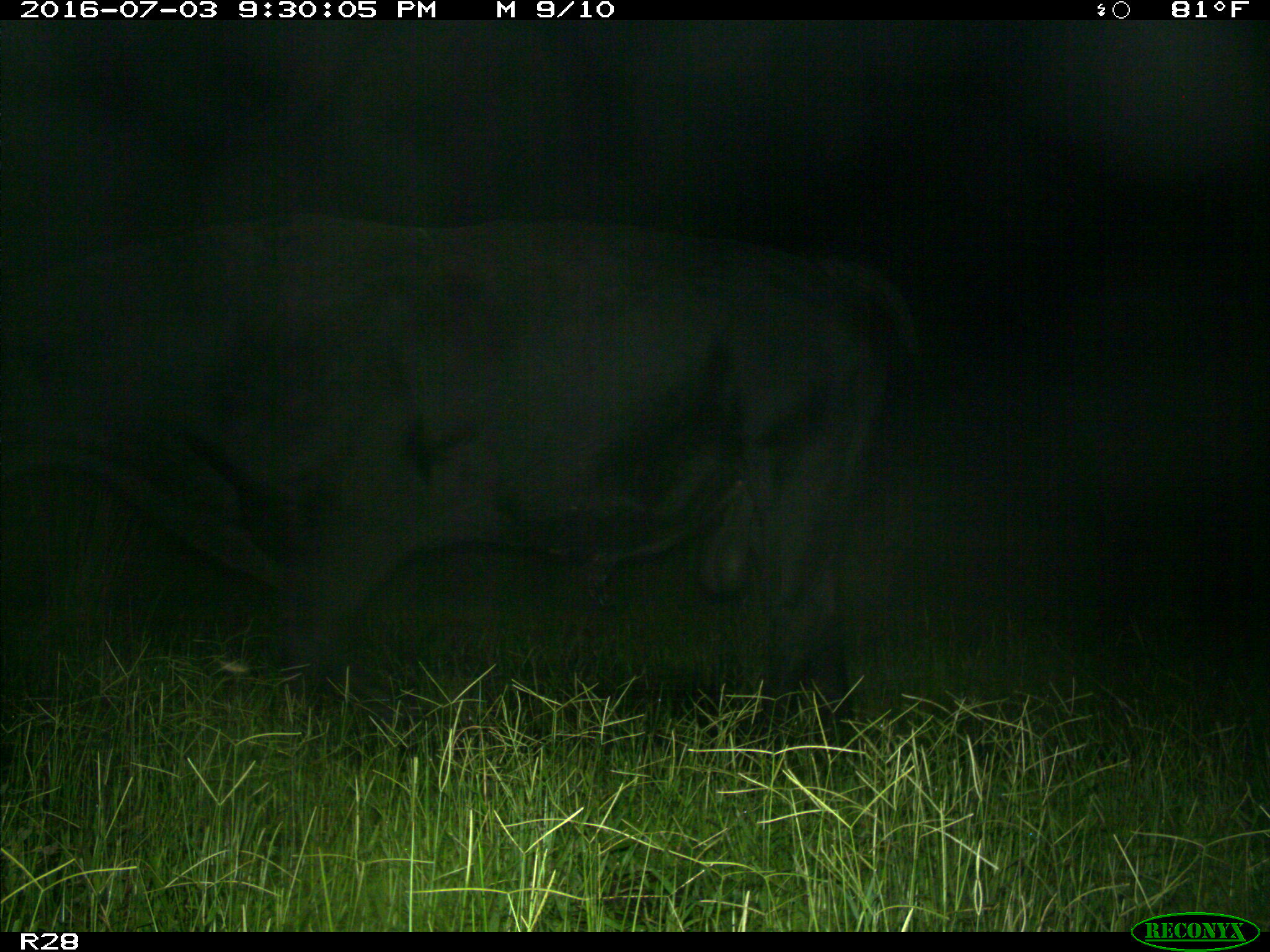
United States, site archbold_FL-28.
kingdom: Animalia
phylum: Chordata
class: Mammalia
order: Artiodactyla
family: Bovidae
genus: Bos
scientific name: Bos taurus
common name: domestic cow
Bos taurus (domestic cow).